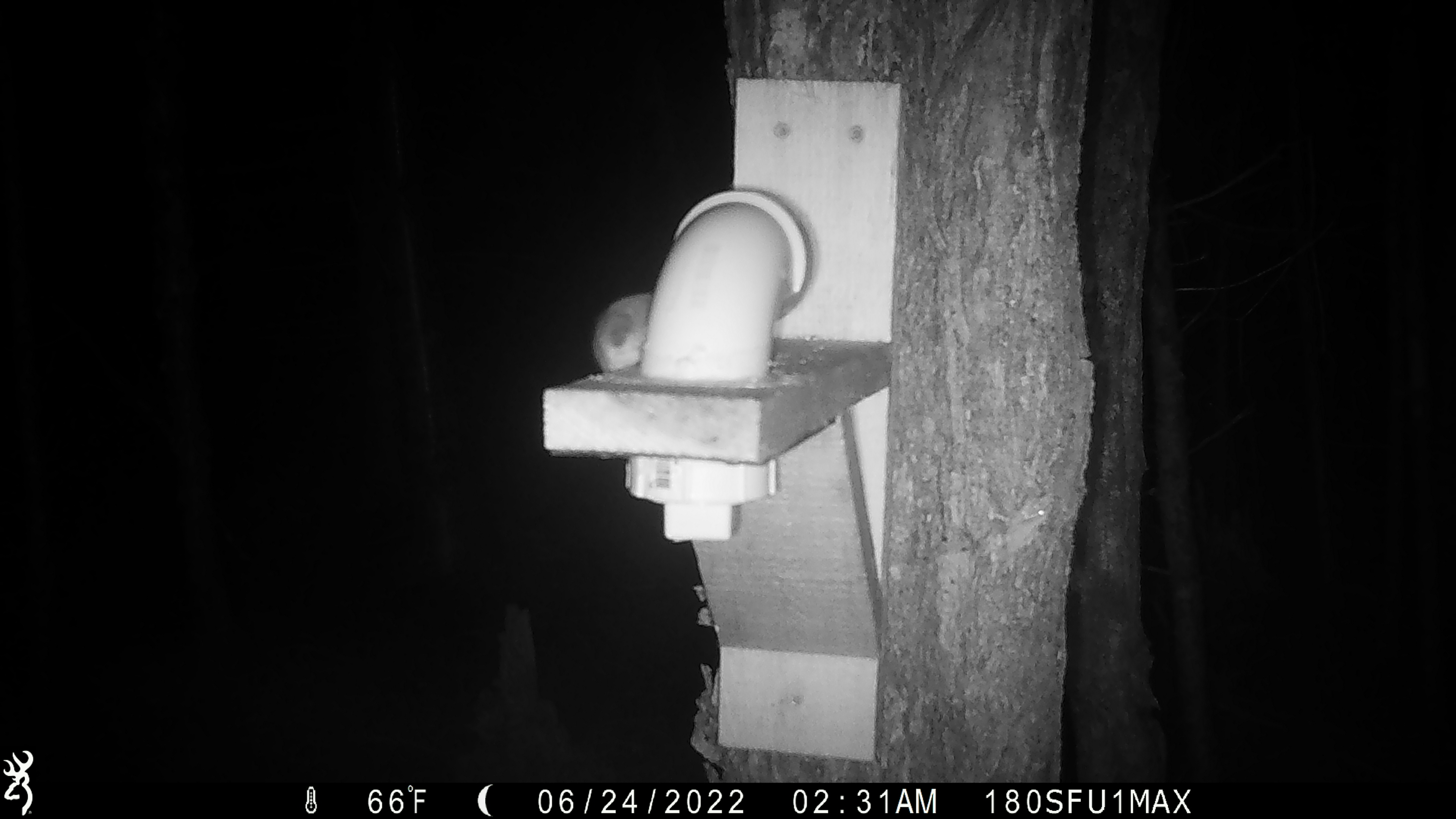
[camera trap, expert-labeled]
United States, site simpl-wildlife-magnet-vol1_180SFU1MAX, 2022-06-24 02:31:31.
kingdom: Animalia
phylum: Chordata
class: Mammalia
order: Rodentia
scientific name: Rodentia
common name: mouse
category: mouse sp.